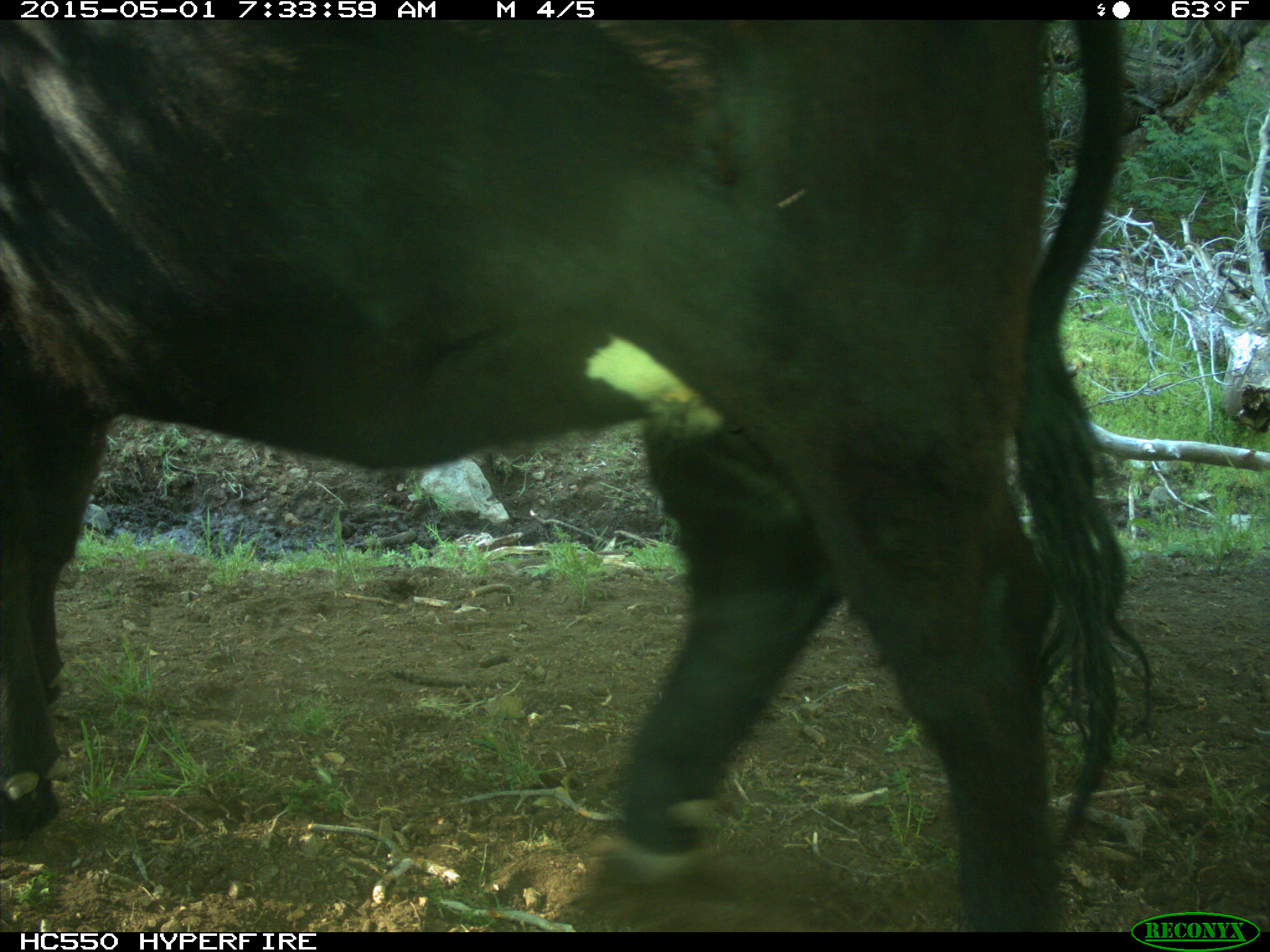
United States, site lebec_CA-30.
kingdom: Animalia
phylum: Chordata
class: Mammalia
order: Artiodactyla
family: Bovidae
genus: Bos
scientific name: Bos taurus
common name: domestic cow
Bos taurus (domestic cow).